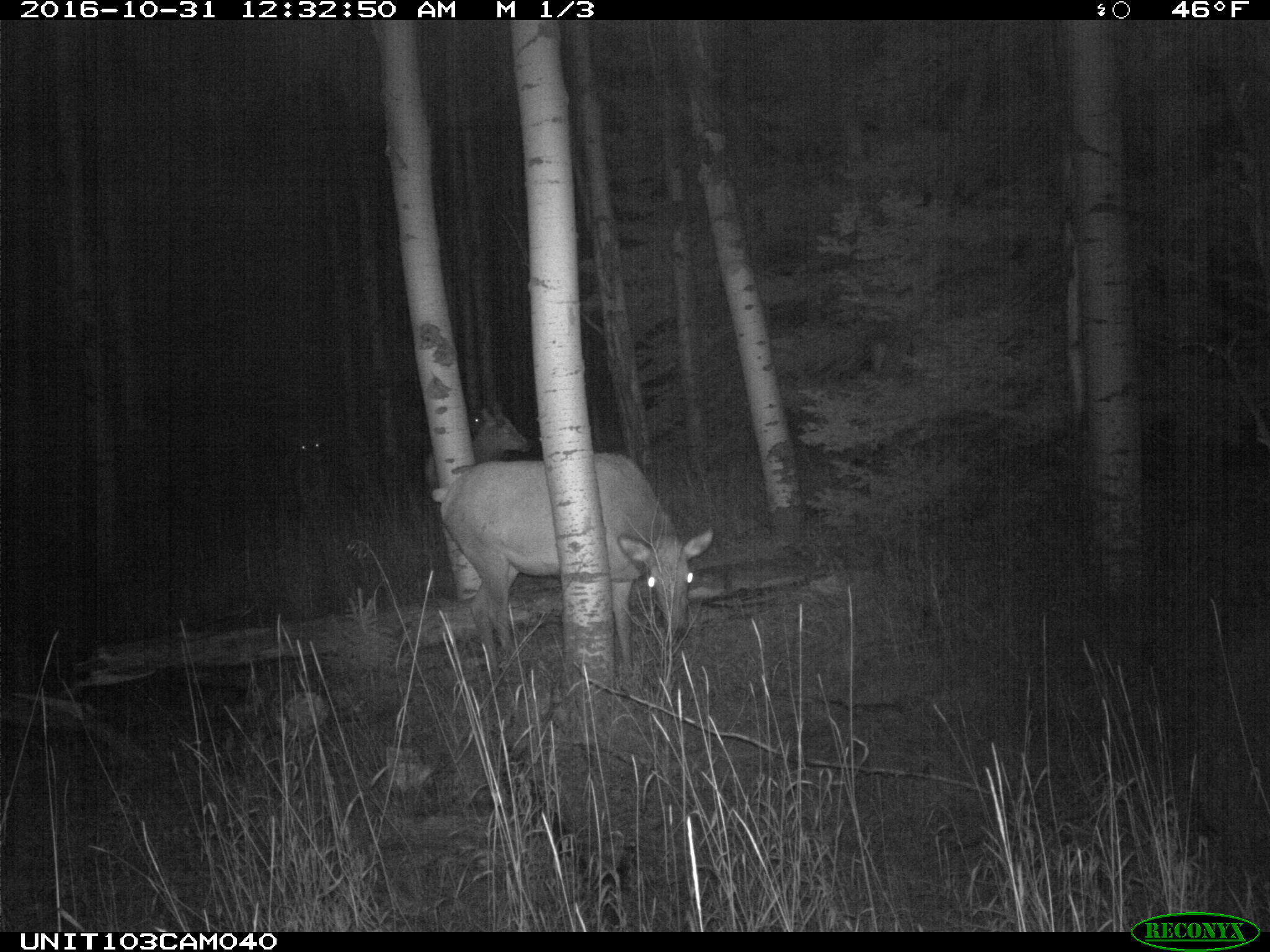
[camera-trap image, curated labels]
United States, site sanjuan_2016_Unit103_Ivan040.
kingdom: Animalia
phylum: Chordata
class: Mammalia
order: Artiodactyla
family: Cervidae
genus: Cervus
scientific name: Cervus elaphus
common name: red deer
Cervus elaphus (red deer).